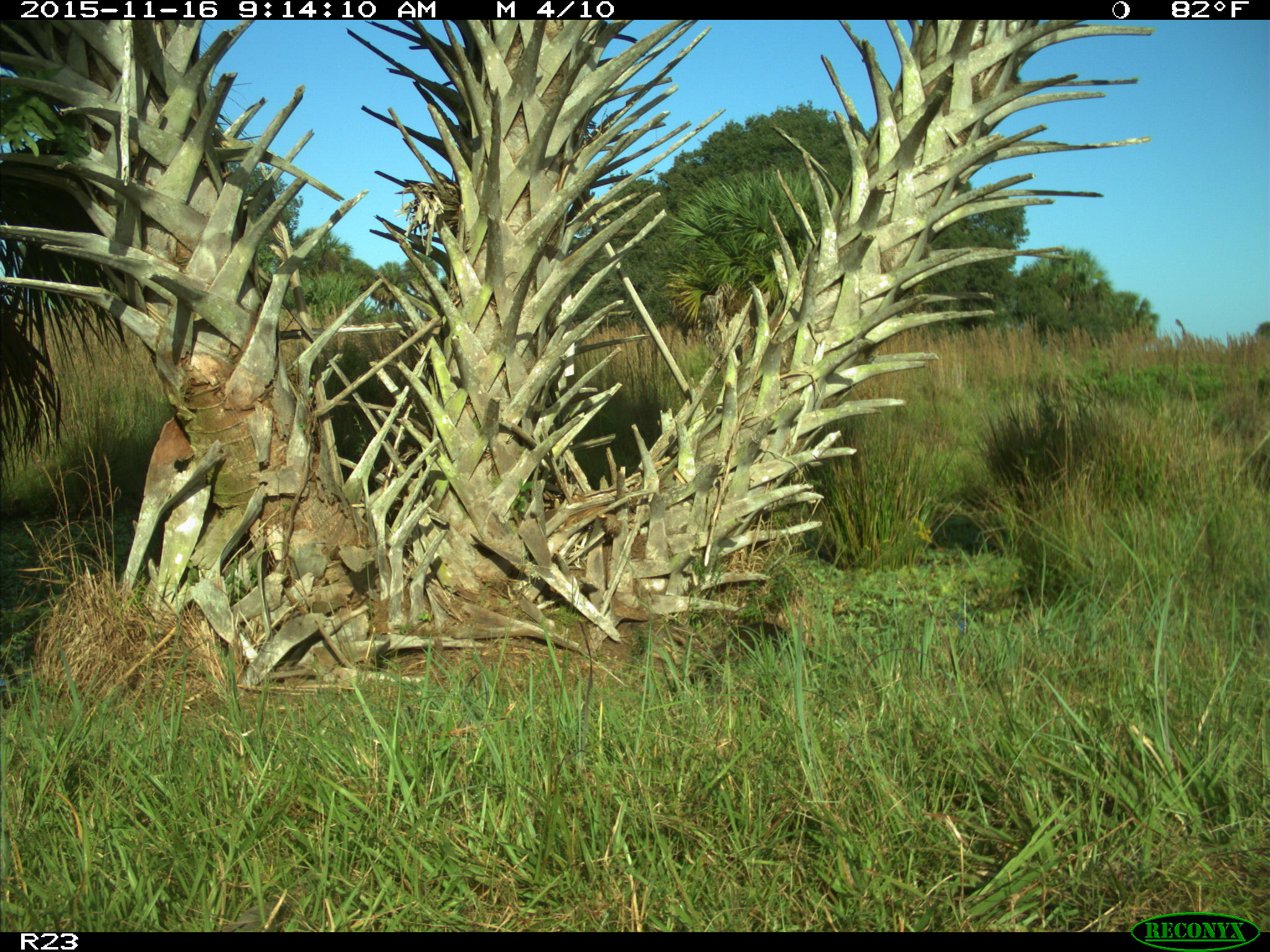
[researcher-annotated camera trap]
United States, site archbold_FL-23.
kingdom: Animalia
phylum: Chordata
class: Mammalia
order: Carnivora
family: Procyonidae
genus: Procyon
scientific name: Procyon lotor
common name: common raccoon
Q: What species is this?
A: Procyon lotor (common raccoon).